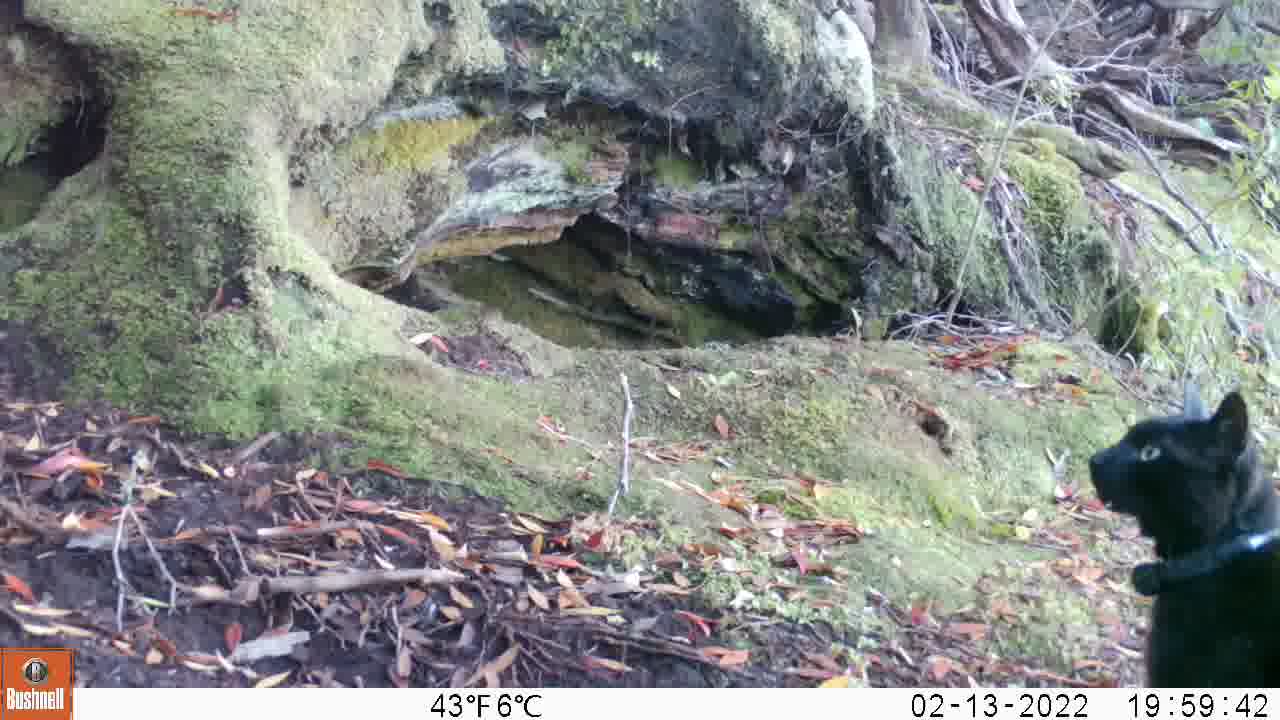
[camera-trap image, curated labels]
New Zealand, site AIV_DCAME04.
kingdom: Animalia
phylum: Chordata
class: Mammalia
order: Carnivora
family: Felidae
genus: Felis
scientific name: Felis catus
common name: domestic cat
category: cat